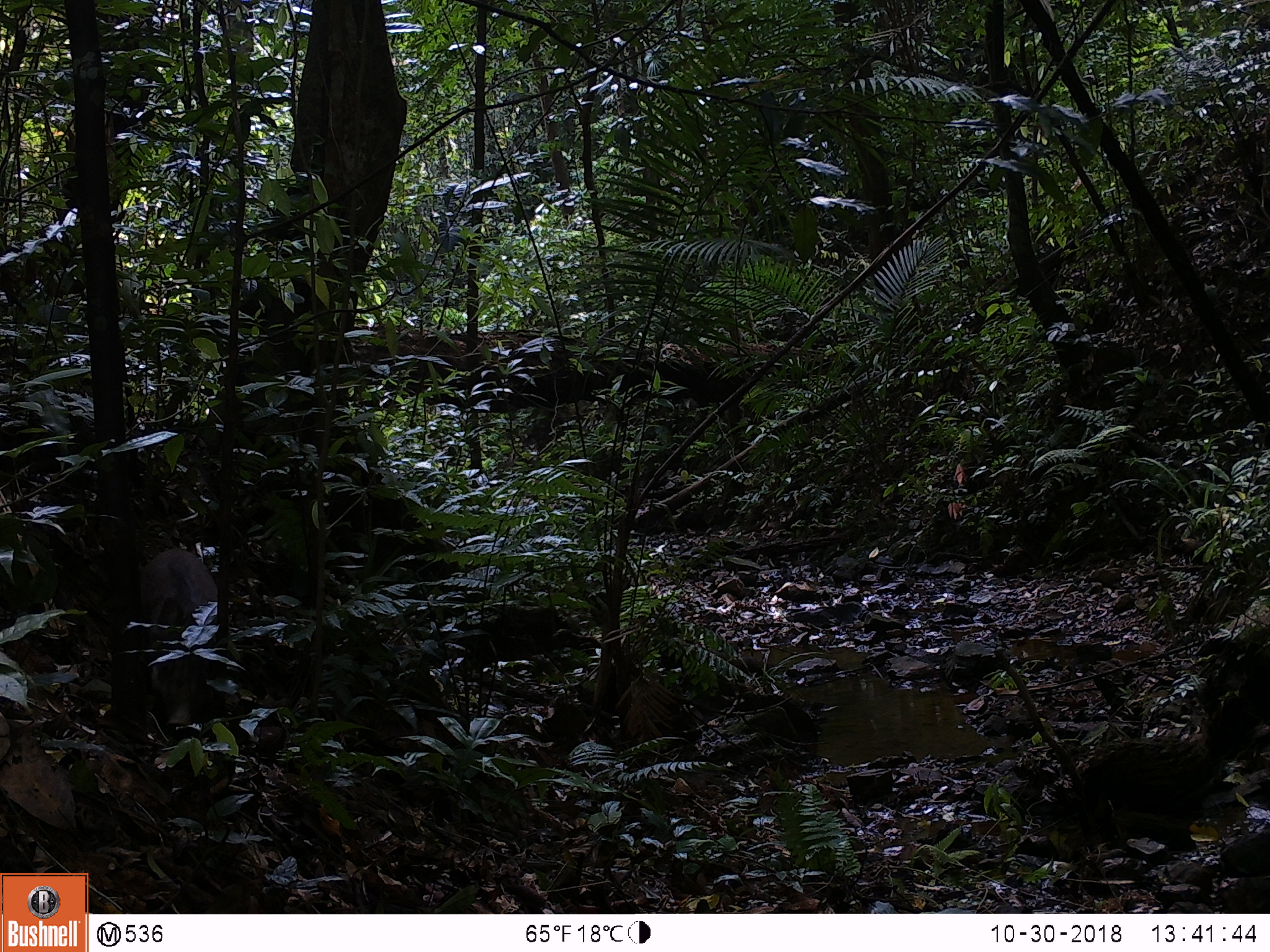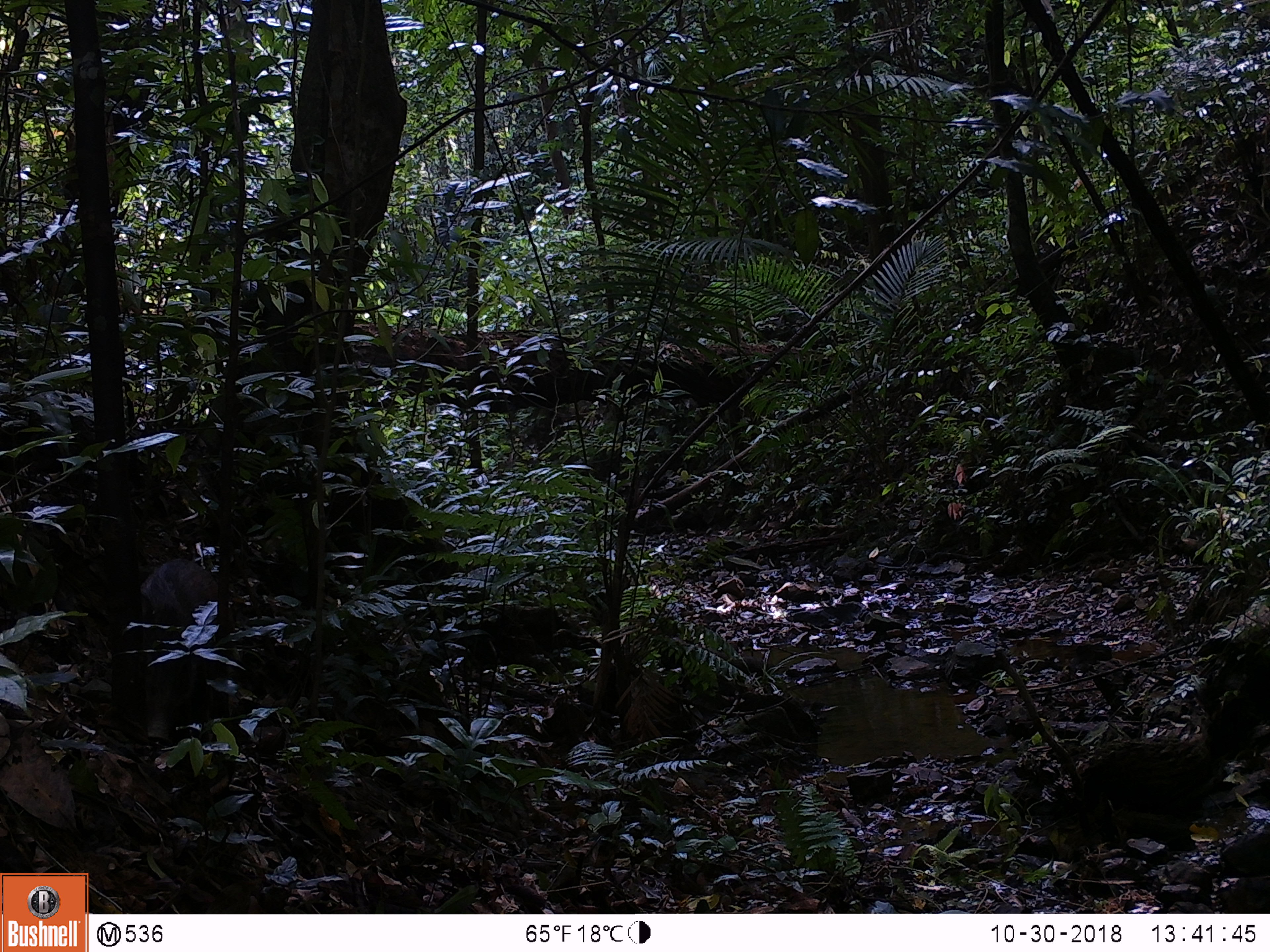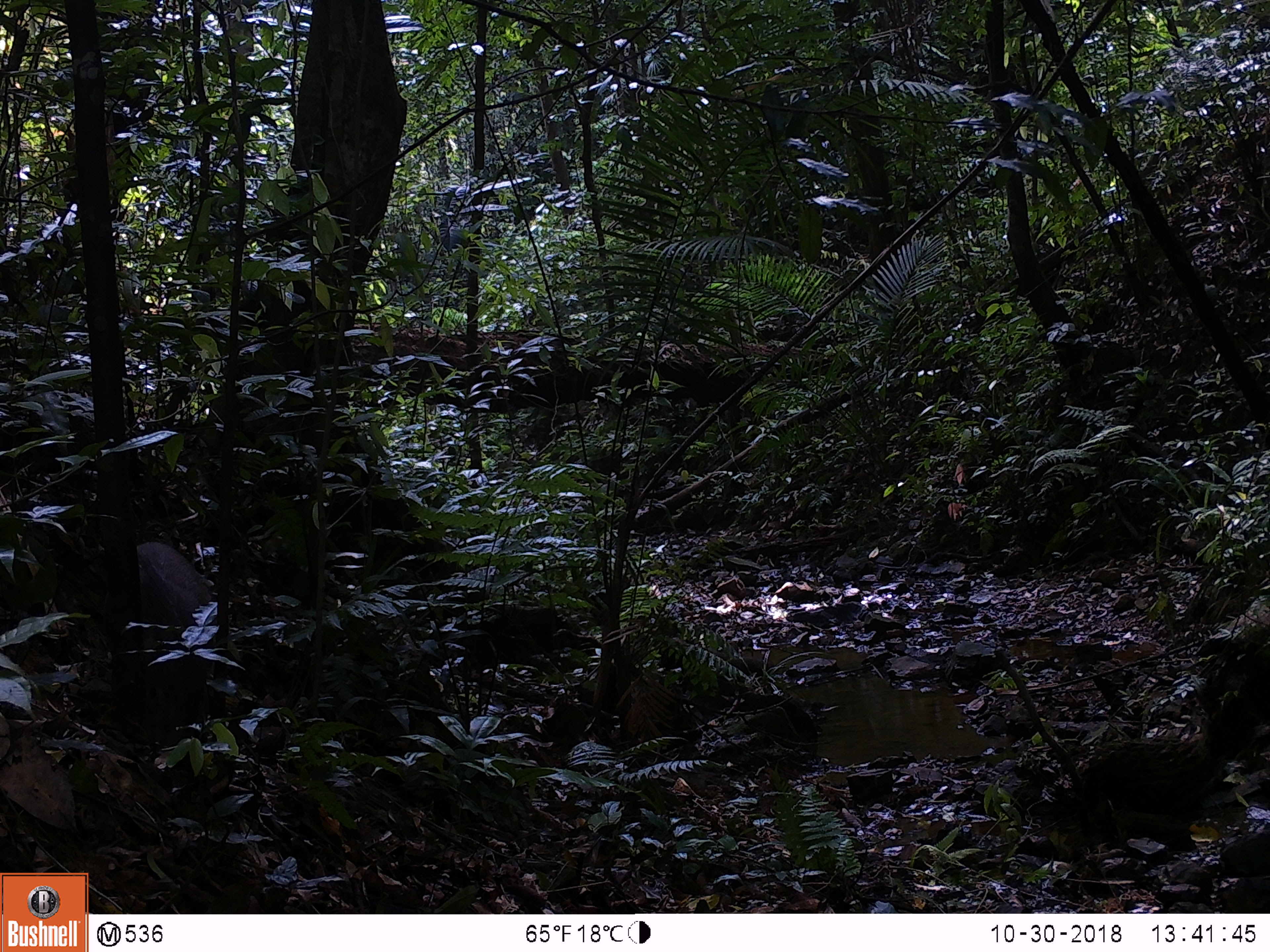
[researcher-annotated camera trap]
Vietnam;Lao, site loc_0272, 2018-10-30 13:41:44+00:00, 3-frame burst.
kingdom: Animalia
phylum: Chordata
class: Mammalia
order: Artiodactyla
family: Suidae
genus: Sus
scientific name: Sus scrofa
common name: eurasian wild pig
Eurasian wild pig (Sus scrofa). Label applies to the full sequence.